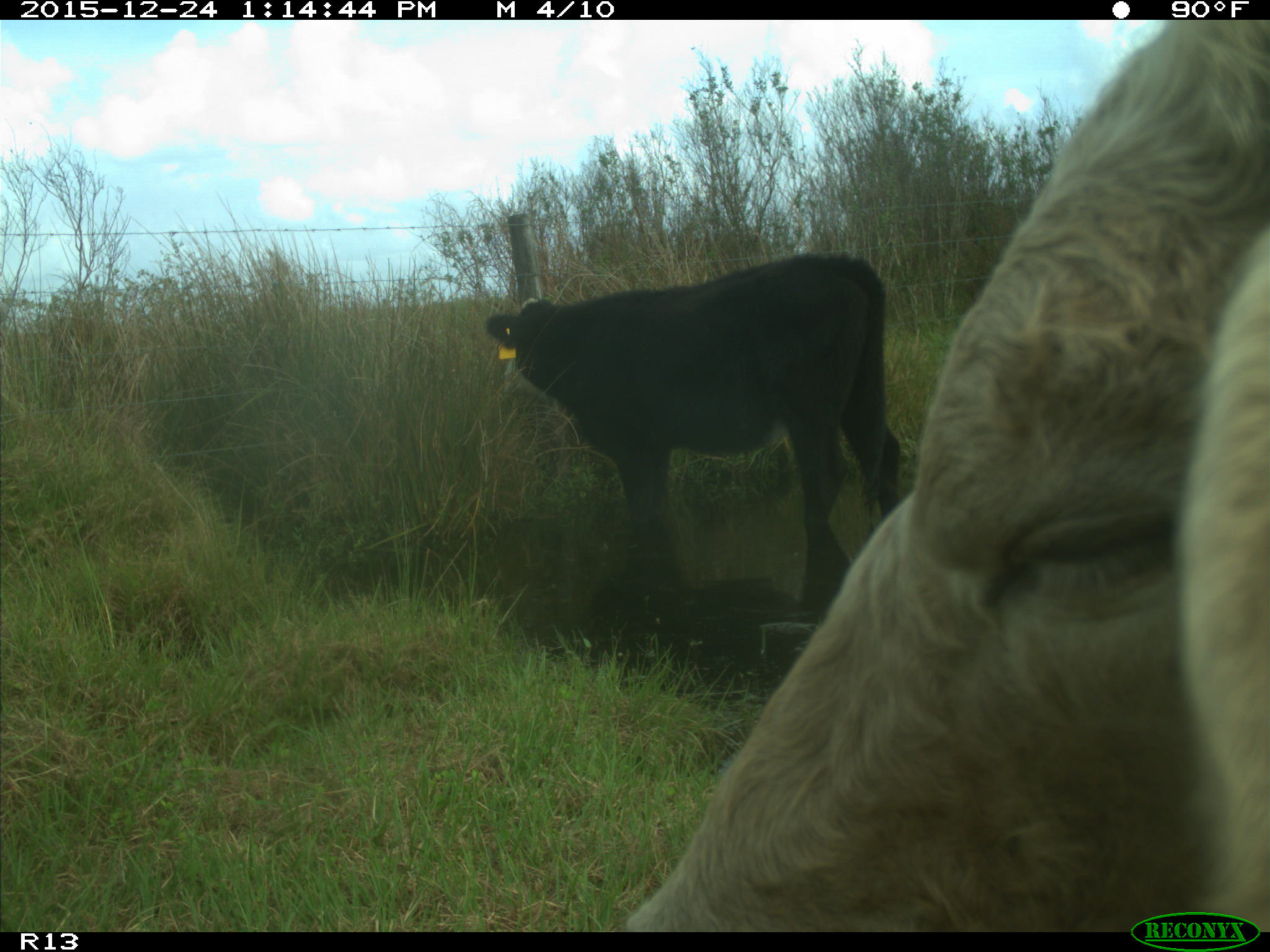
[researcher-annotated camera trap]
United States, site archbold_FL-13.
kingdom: Animalia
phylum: Chordata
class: Mammalia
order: Artiodactyla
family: Bovidae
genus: Bos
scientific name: Bos taurus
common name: domestic cow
Bos taurus (domestic cow).